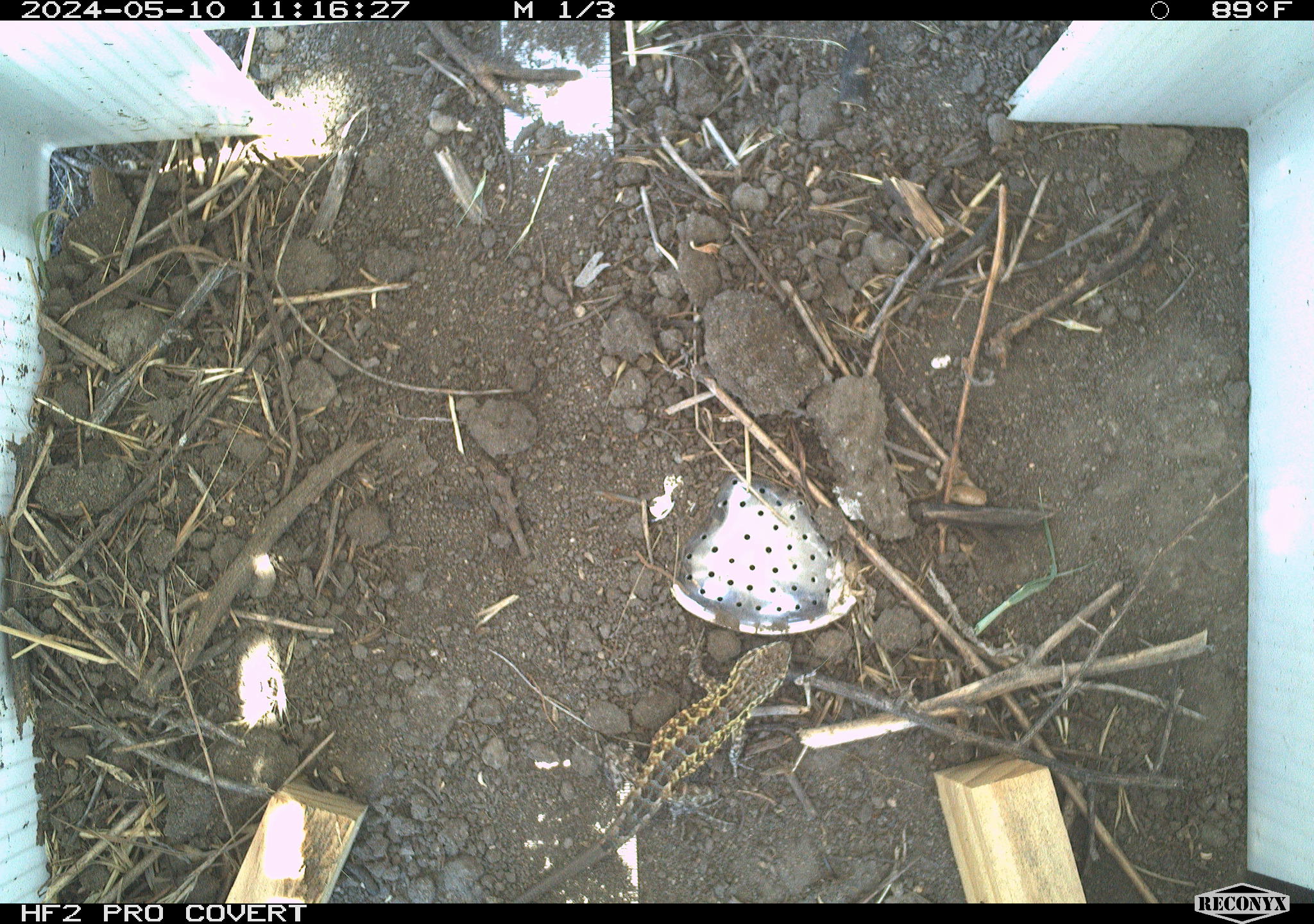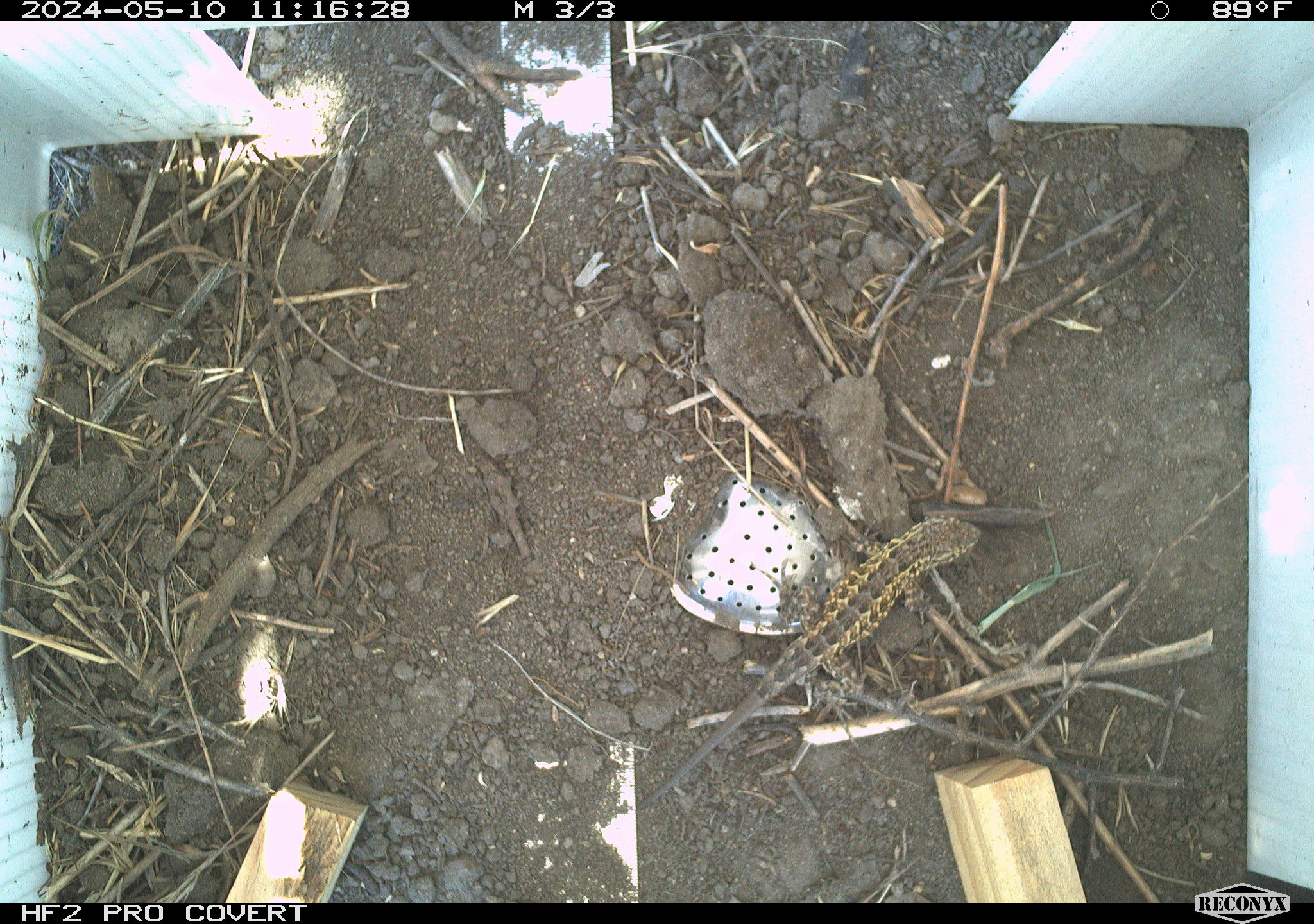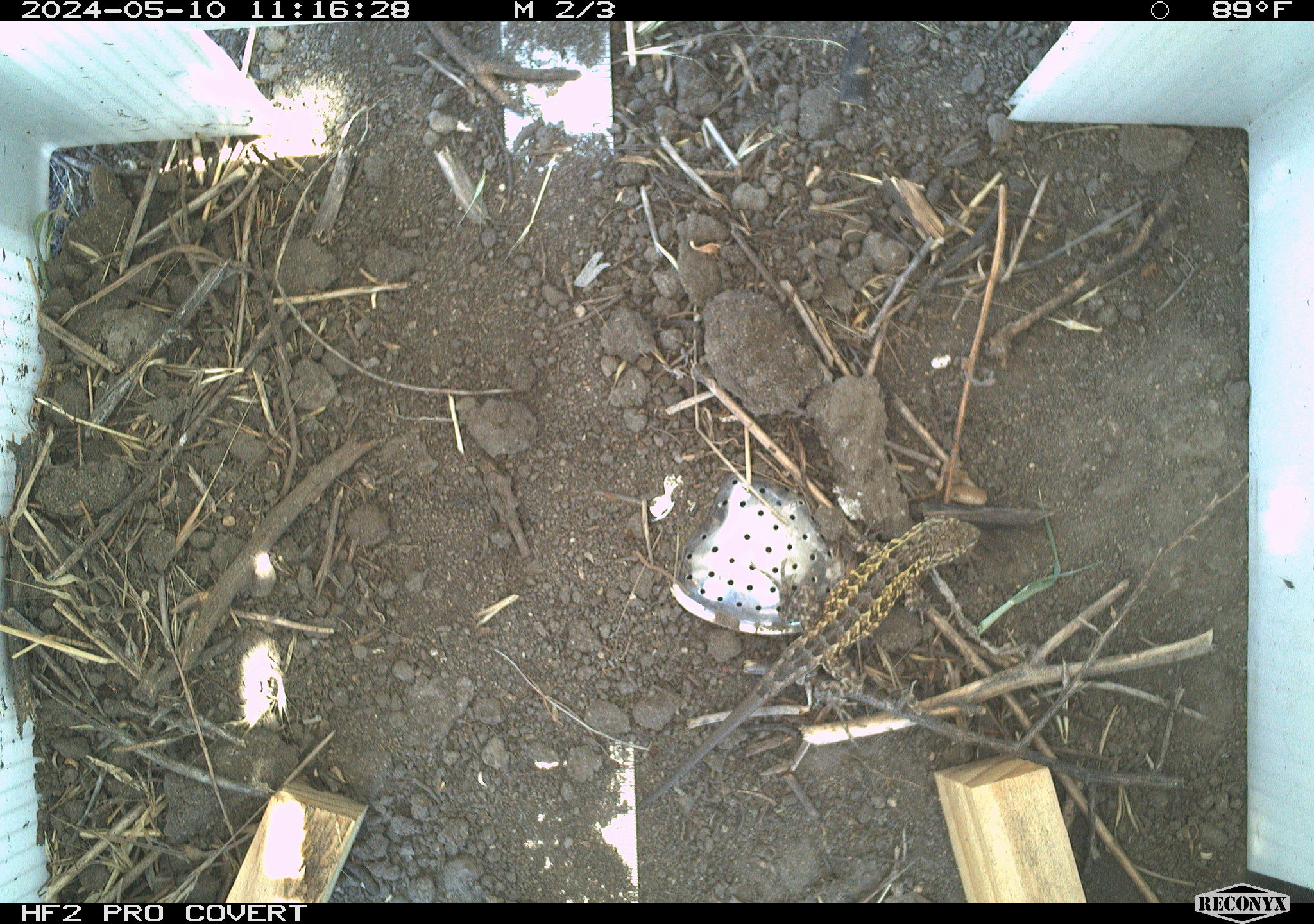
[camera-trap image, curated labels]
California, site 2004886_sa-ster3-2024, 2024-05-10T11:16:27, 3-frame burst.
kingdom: Animalia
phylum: Chordata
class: Reptilia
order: Squamata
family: Phrynosomatidae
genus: Uta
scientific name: Uta stansburiana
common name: common side-blotched lizard